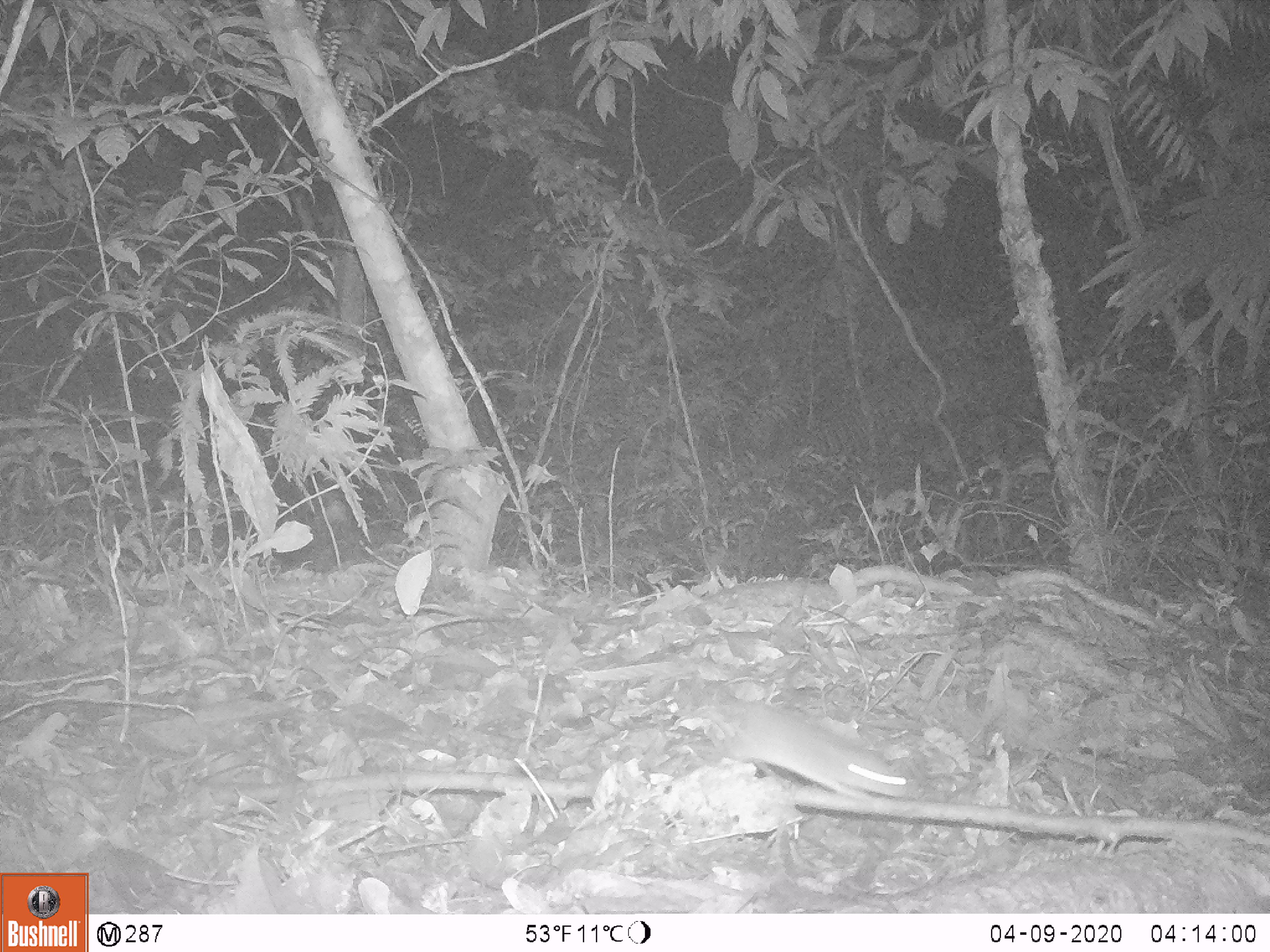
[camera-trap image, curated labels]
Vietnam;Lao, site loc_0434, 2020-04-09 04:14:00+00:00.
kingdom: Animalia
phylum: Chordata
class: Mammalia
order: Rodentia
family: Muridae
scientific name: Muridae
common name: old-world mice and rats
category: unidentified murid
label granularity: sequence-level